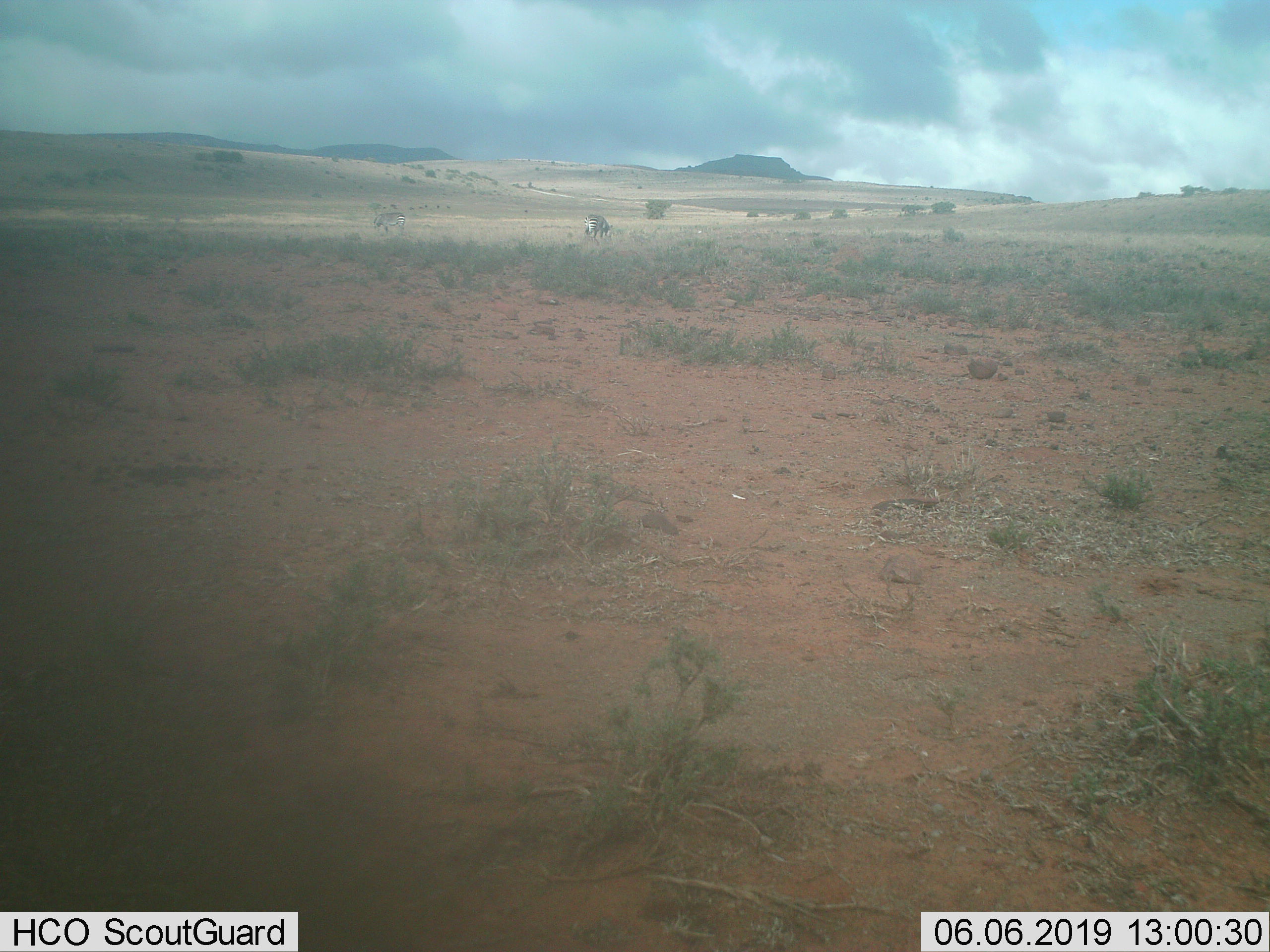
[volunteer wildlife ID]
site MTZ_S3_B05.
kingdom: Animalia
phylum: Chordata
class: Mammalia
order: Perissodactyla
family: Equidae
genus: Equus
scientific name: Equus zebra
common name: mountain zebra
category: zebramountain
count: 2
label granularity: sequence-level